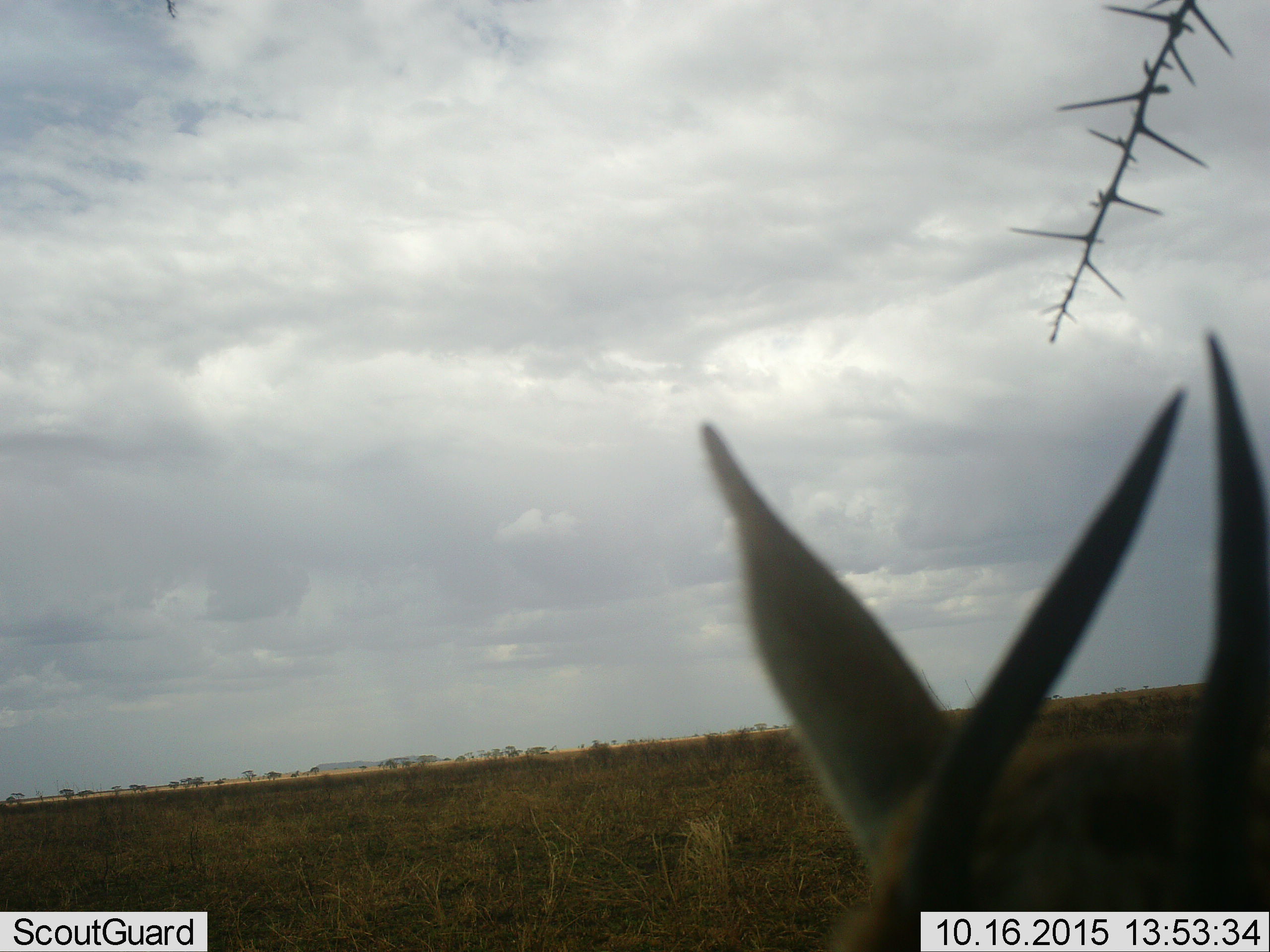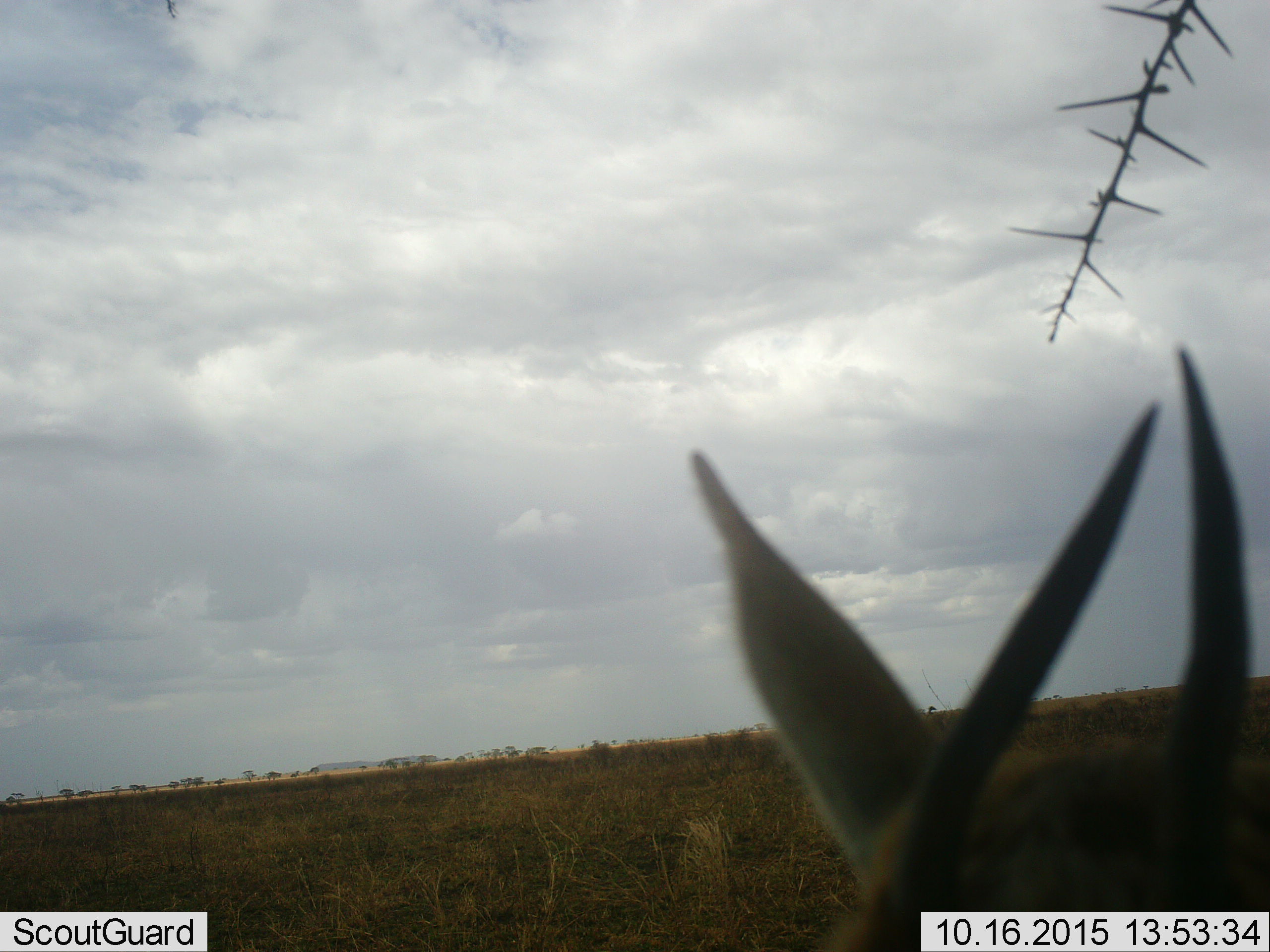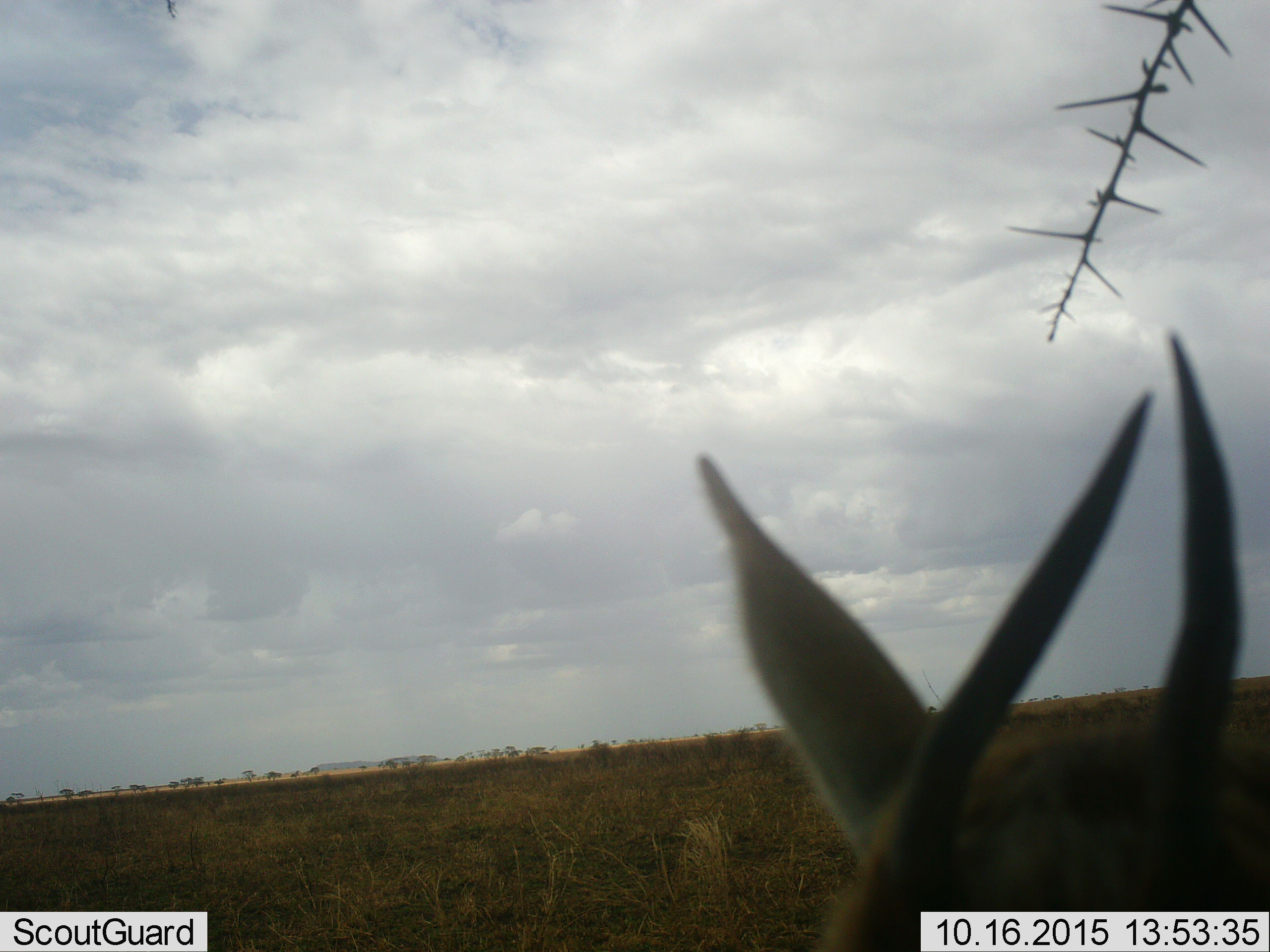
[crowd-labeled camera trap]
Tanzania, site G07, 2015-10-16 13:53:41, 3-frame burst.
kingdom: Animalia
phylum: Chordata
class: Mammalia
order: Artiodactyla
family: Bovidae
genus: Nanger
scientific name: Nanger granti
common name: grant's gazelle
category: gazellegrants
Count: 1.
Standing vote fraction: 67%.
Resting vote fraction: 33%.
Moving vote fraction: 0%.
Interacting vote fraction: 0%.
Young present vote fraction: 0%.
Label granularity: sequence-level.